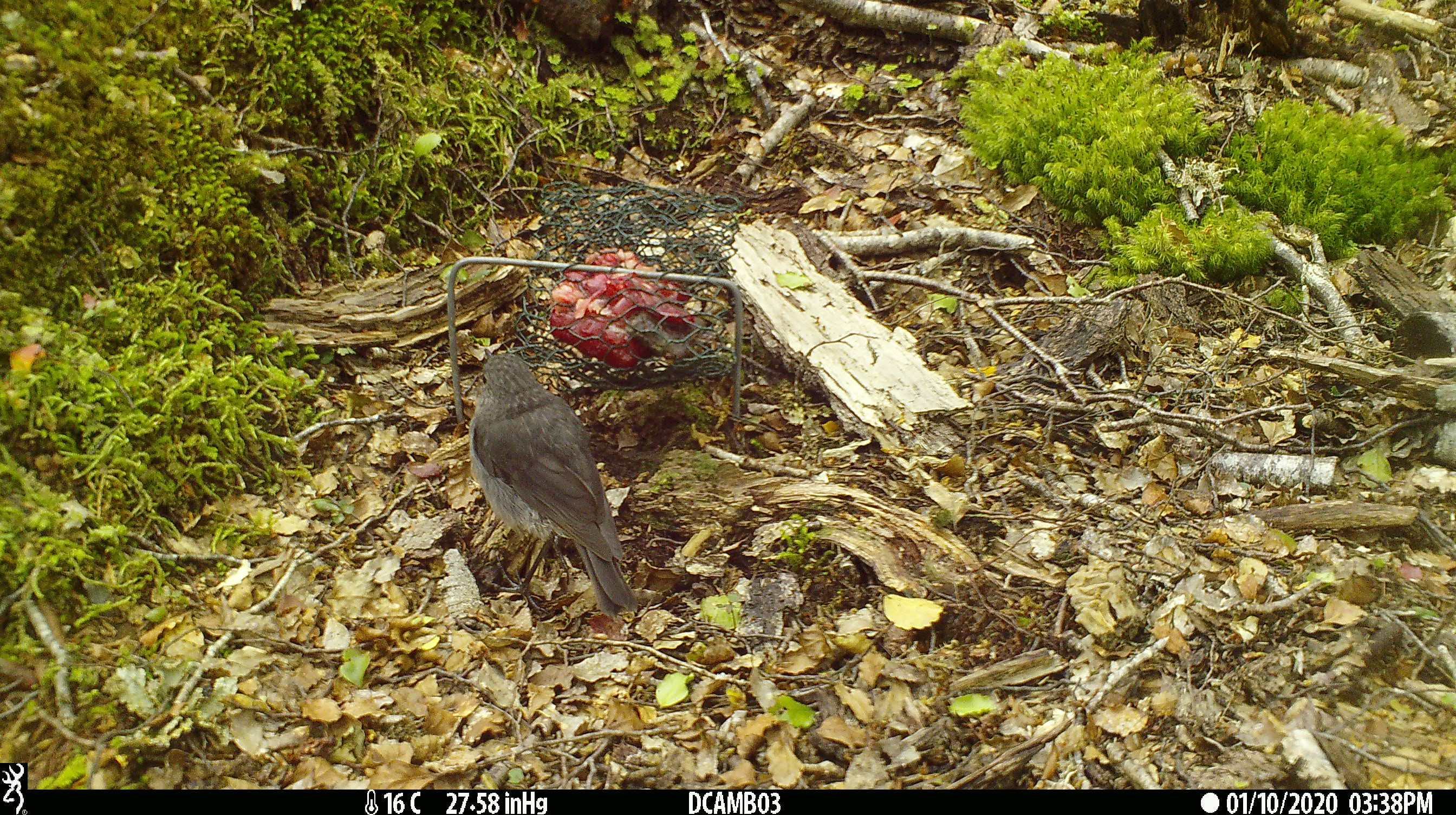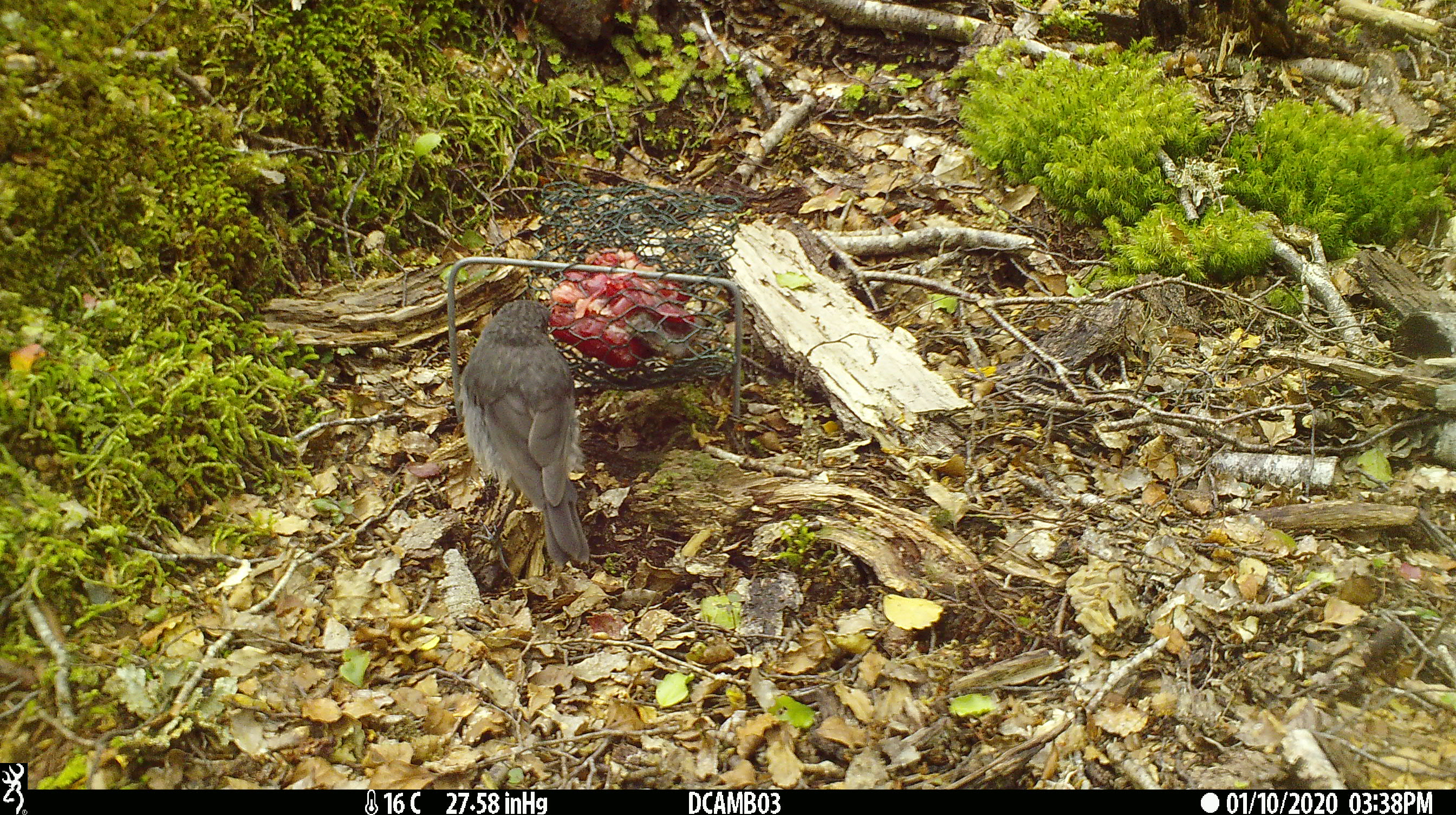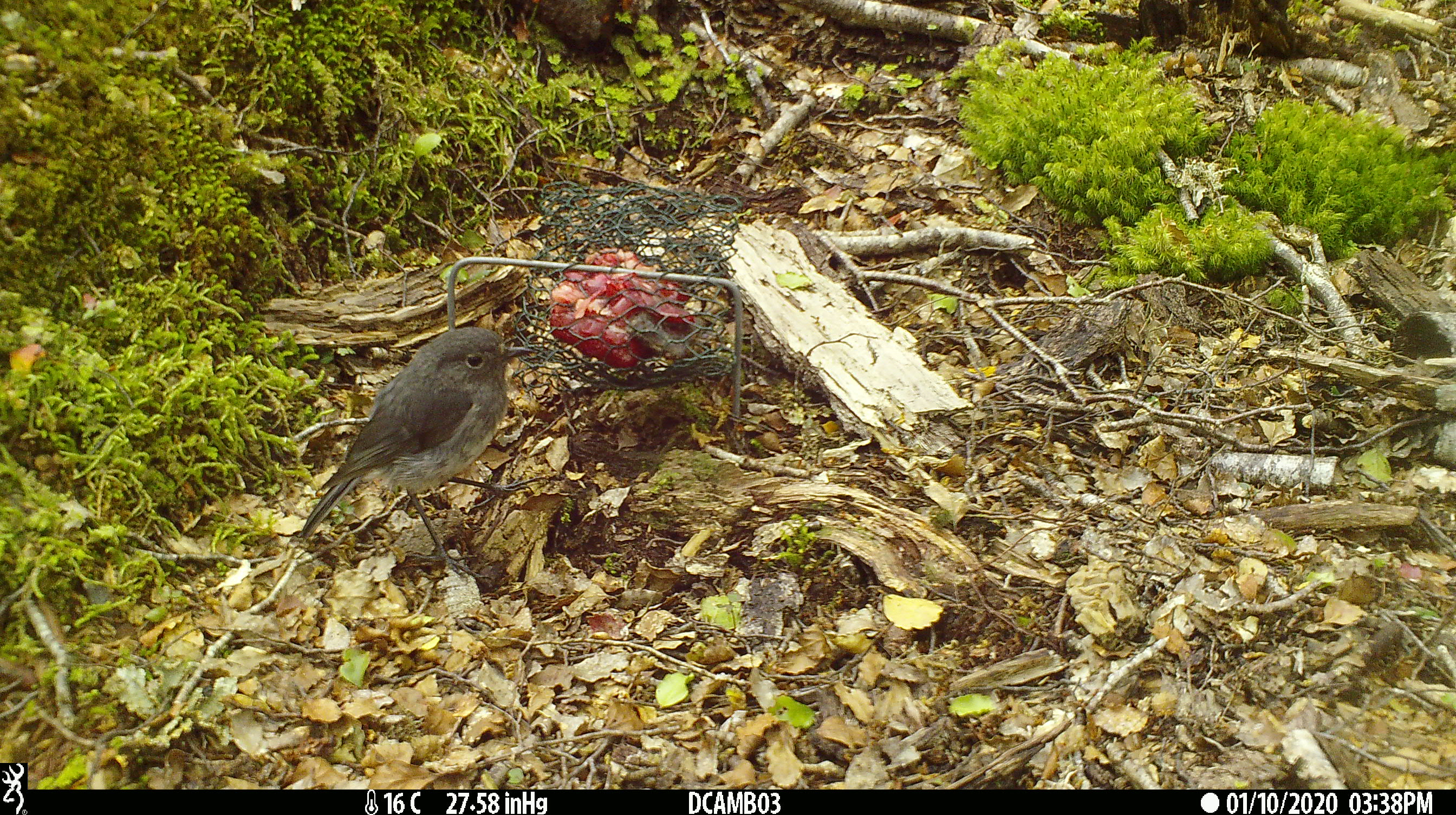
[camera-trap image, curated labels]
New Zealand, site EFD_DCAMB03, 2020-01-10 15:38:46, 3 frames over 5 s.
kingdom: Animalia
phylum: Chordata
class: Aves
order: Passeriformes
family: Petroicidae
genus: Petroica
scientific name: Petroica australis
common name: new zealand robin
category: robin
Robin (new zealand robin) (Petroica australis).